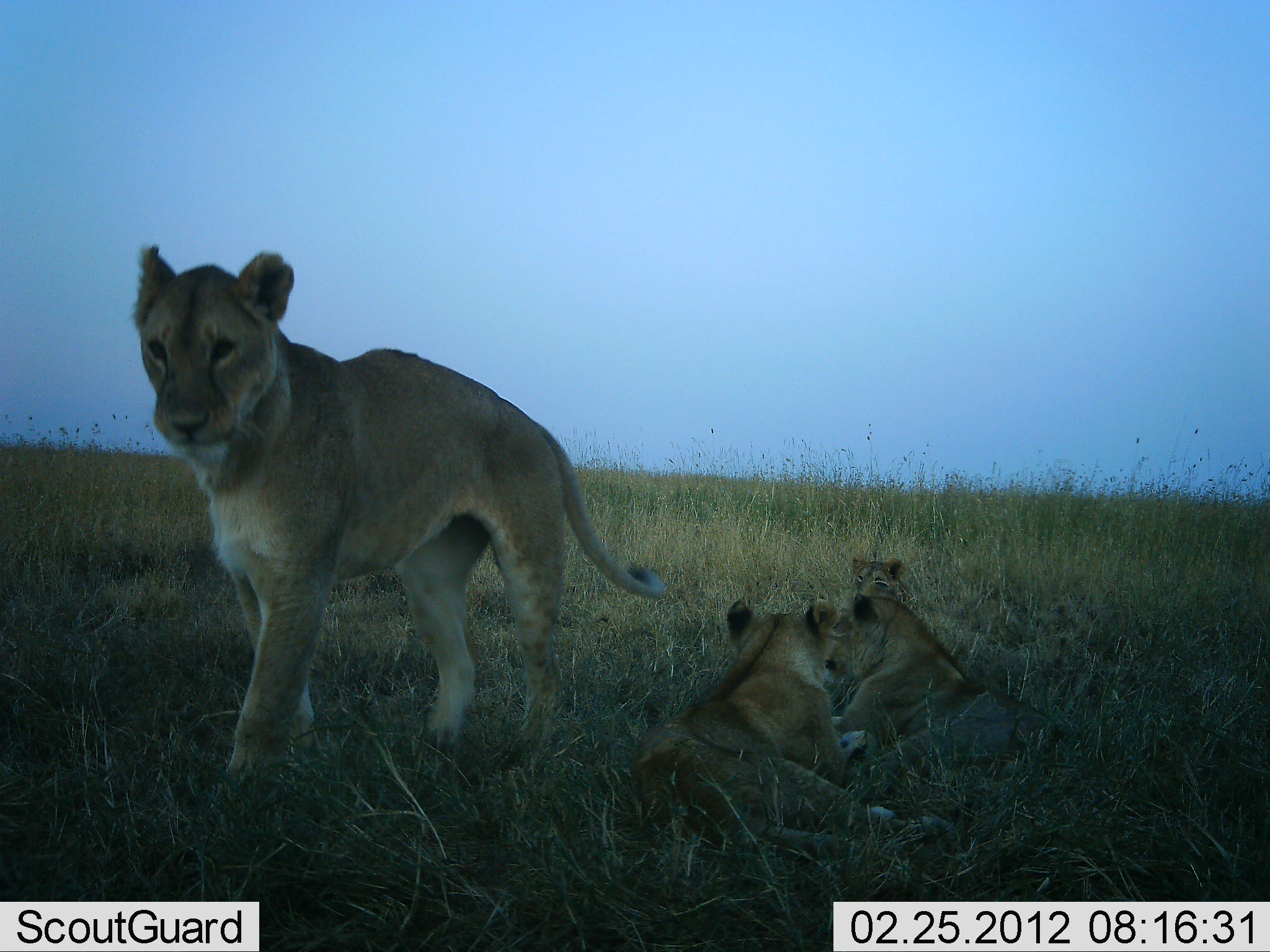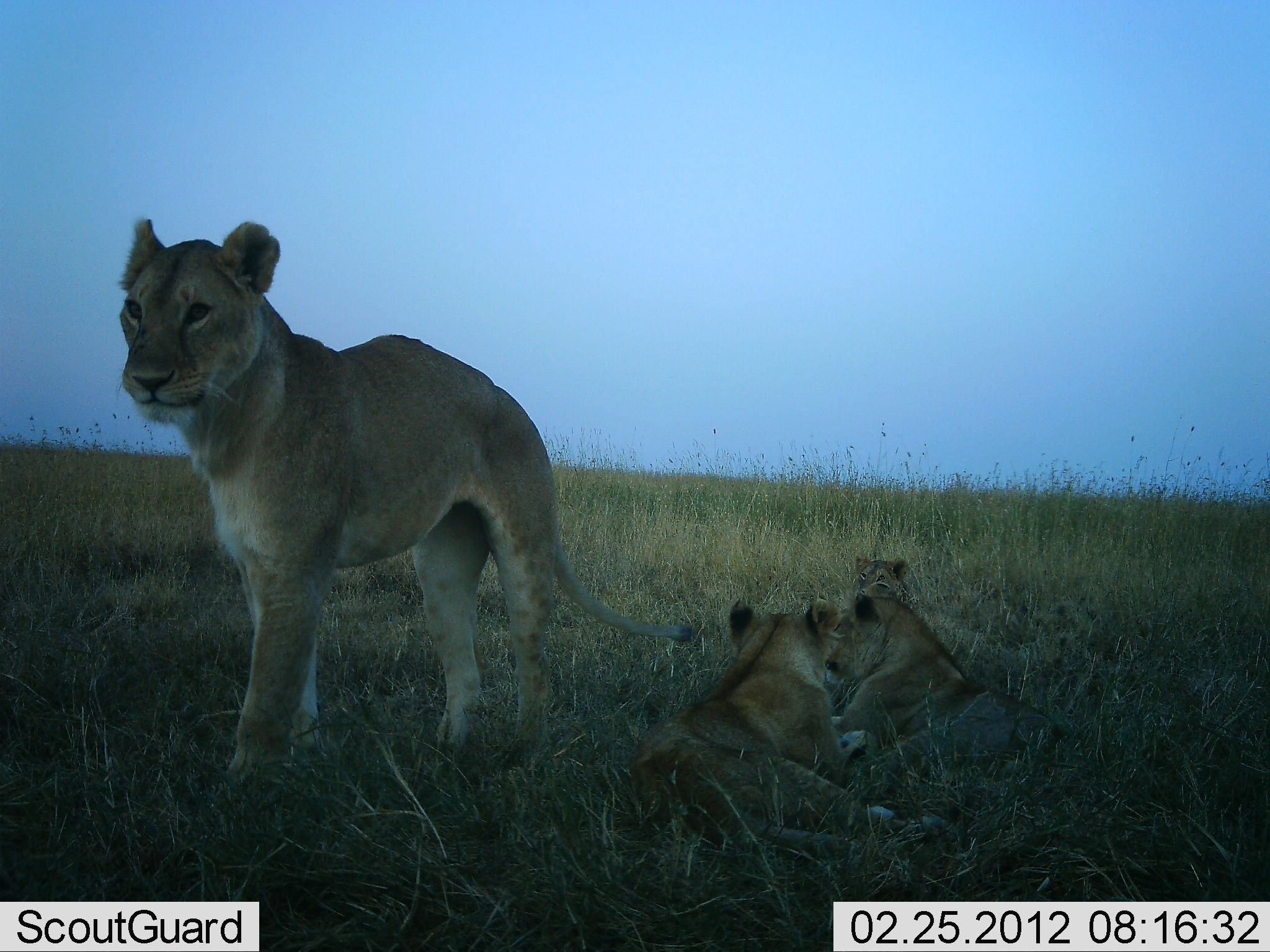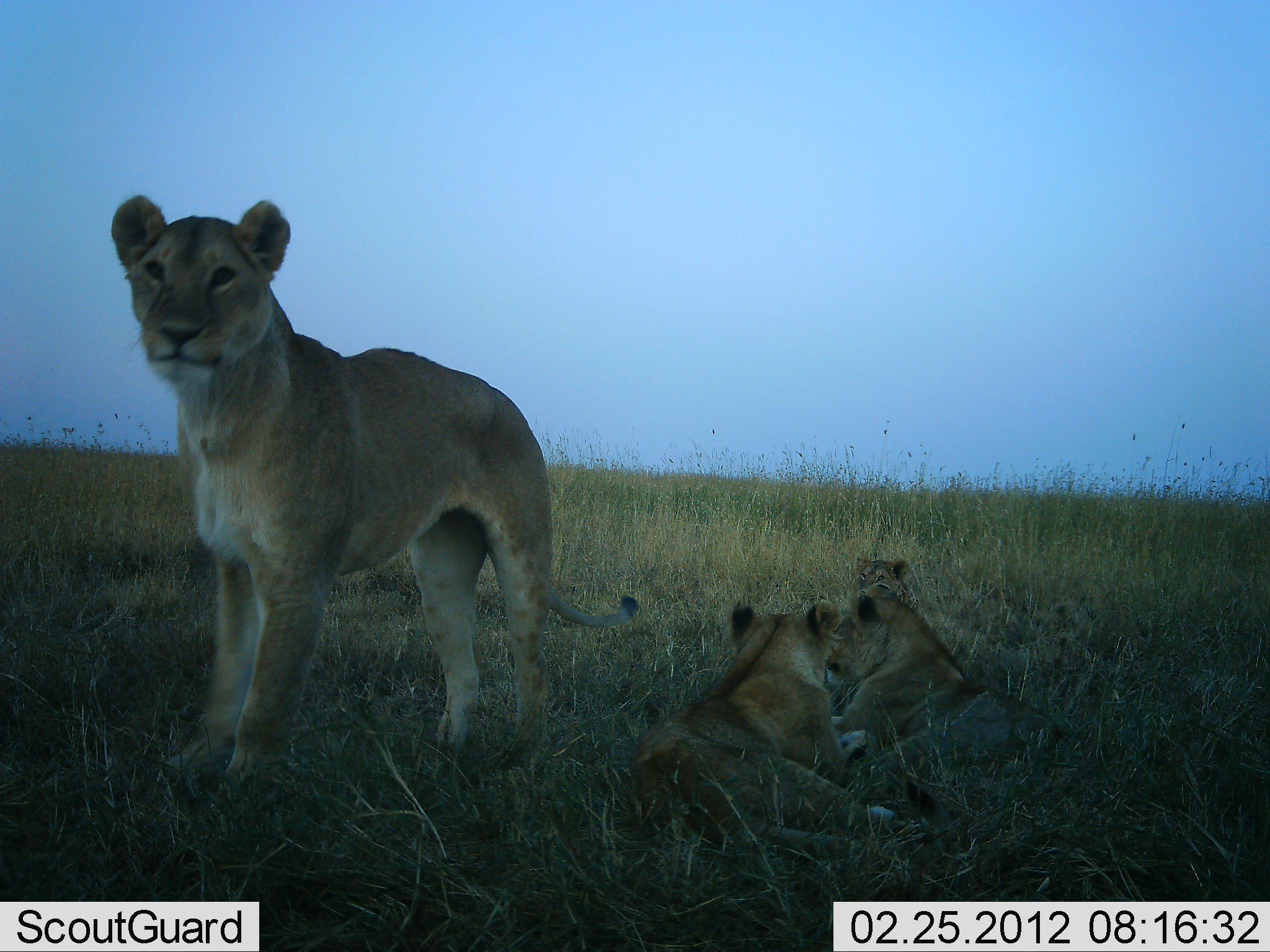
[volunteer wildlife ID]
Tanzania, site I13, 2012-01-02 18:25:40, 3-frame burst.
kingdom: Animalia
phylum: Chordata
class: Mammalia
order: Carnivora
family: Felidae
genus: Panthera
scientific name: Panthera leo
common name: lion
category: lionfemale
Lionfemale (lion) (Panthera leo), count 4. Behavior (volunteer vote fractions): standing 76%, resting 88%, moving 8%, interacting 4%. Young present (vote fraction): 60%. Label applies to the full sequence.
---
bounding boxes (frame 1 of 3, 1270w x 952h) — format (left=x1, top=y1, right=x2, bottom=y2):
animal: (left=131, top=243, right=668, bottom=807); (left=633, top=597, right=943, bottom=874); (left=826, top=584, right=1058, bottom=792); (left=843, top=555, right=907, bottom=603)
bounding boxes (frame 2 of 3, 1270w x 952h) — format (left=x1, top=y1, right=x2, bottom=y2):
animal: (left=118, top=218, right=692, bottom=807); (left=633, top=597, right=943, bottom=874); (left=826, top=584, right=1058, bottom=792); (left=847, top=555, right=910, bottom=603)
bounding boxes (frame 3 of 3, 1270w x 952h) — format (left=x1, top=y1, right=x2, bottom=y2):
animal: (left=109, top=195, right=637, bottom=821); (left=633, top=597, right=943, bottom=874); (left=826, top=584, right=1058, bottom=792); (left=847, top=555, right=911, bottom=603)